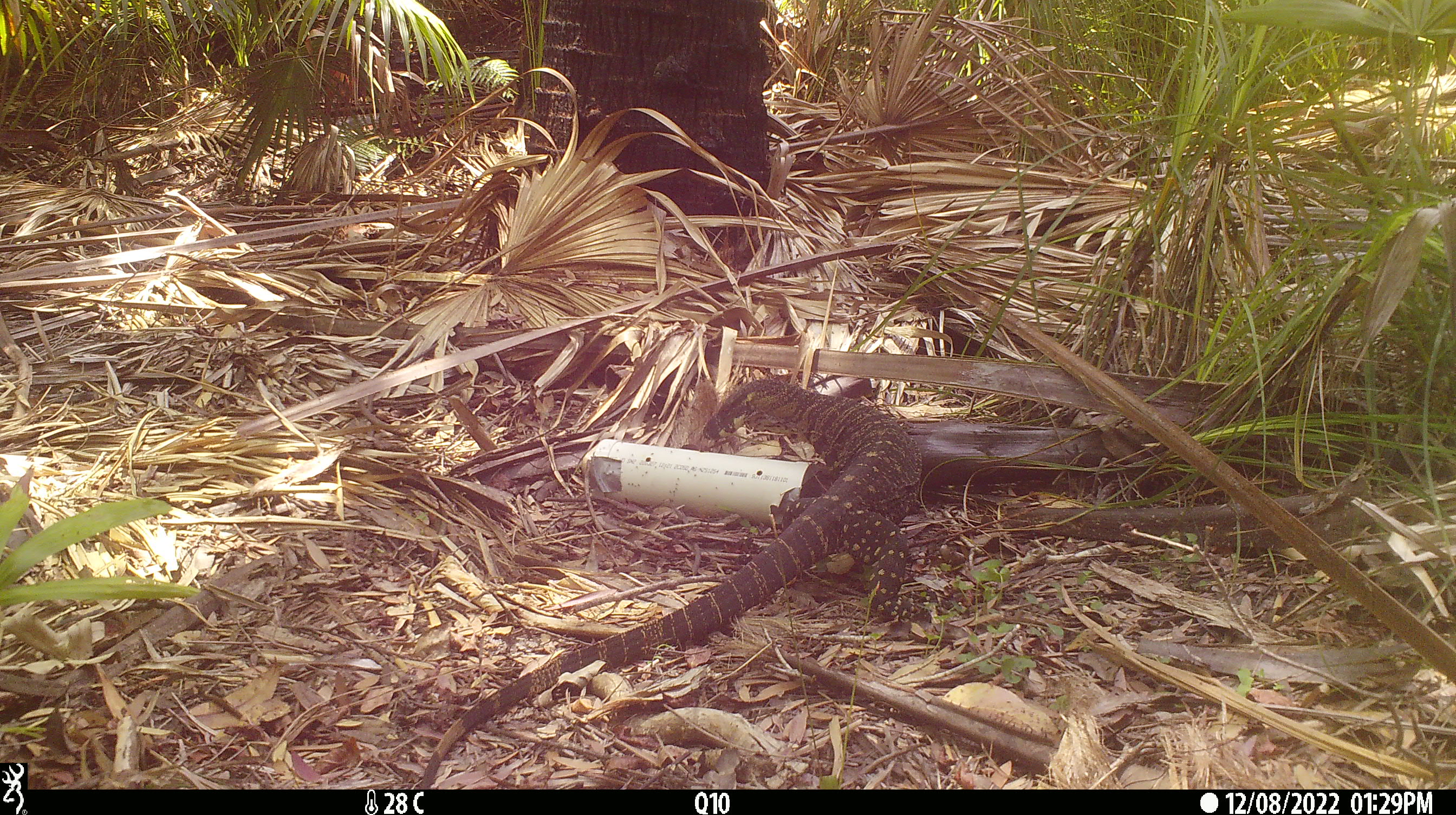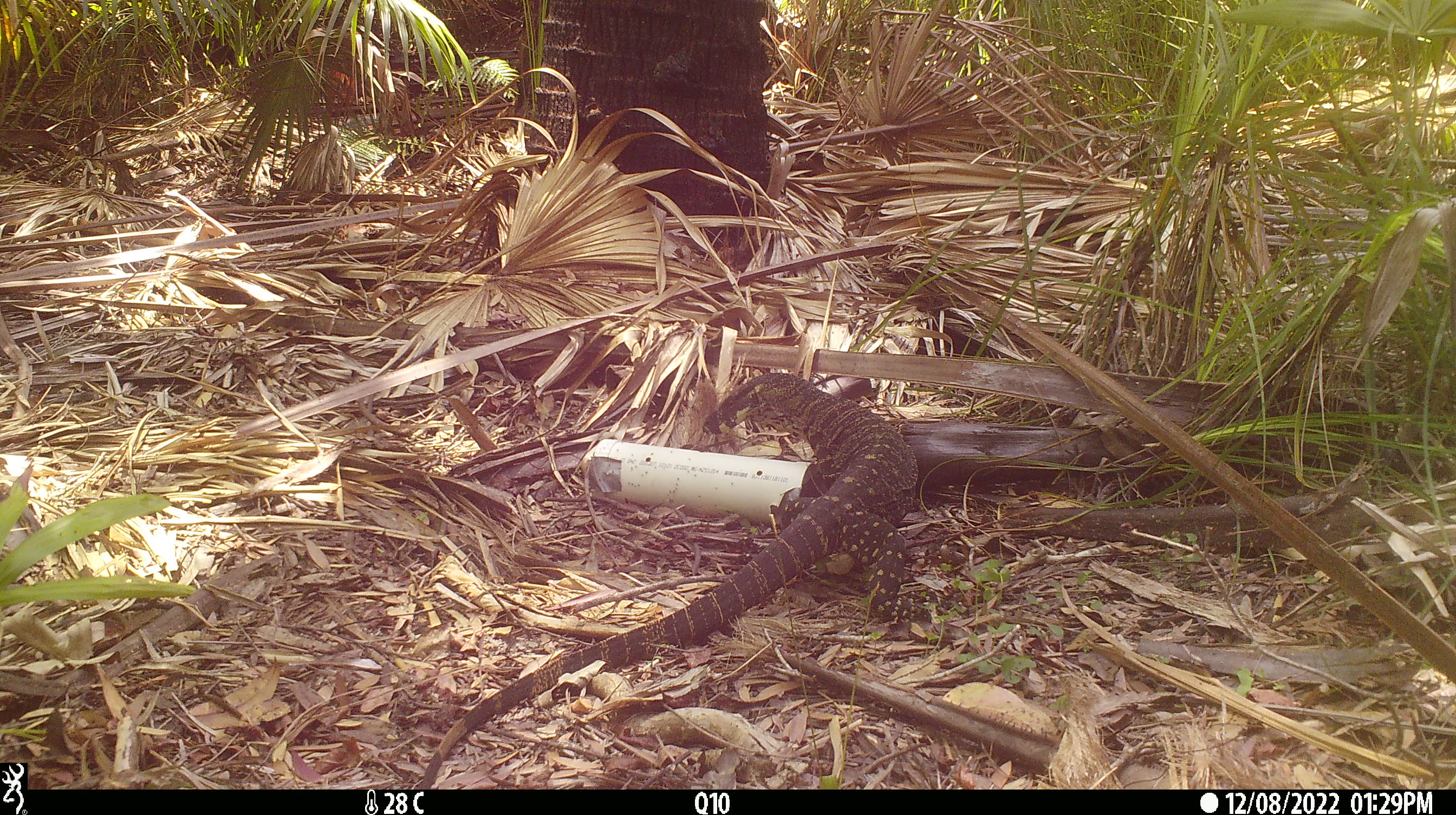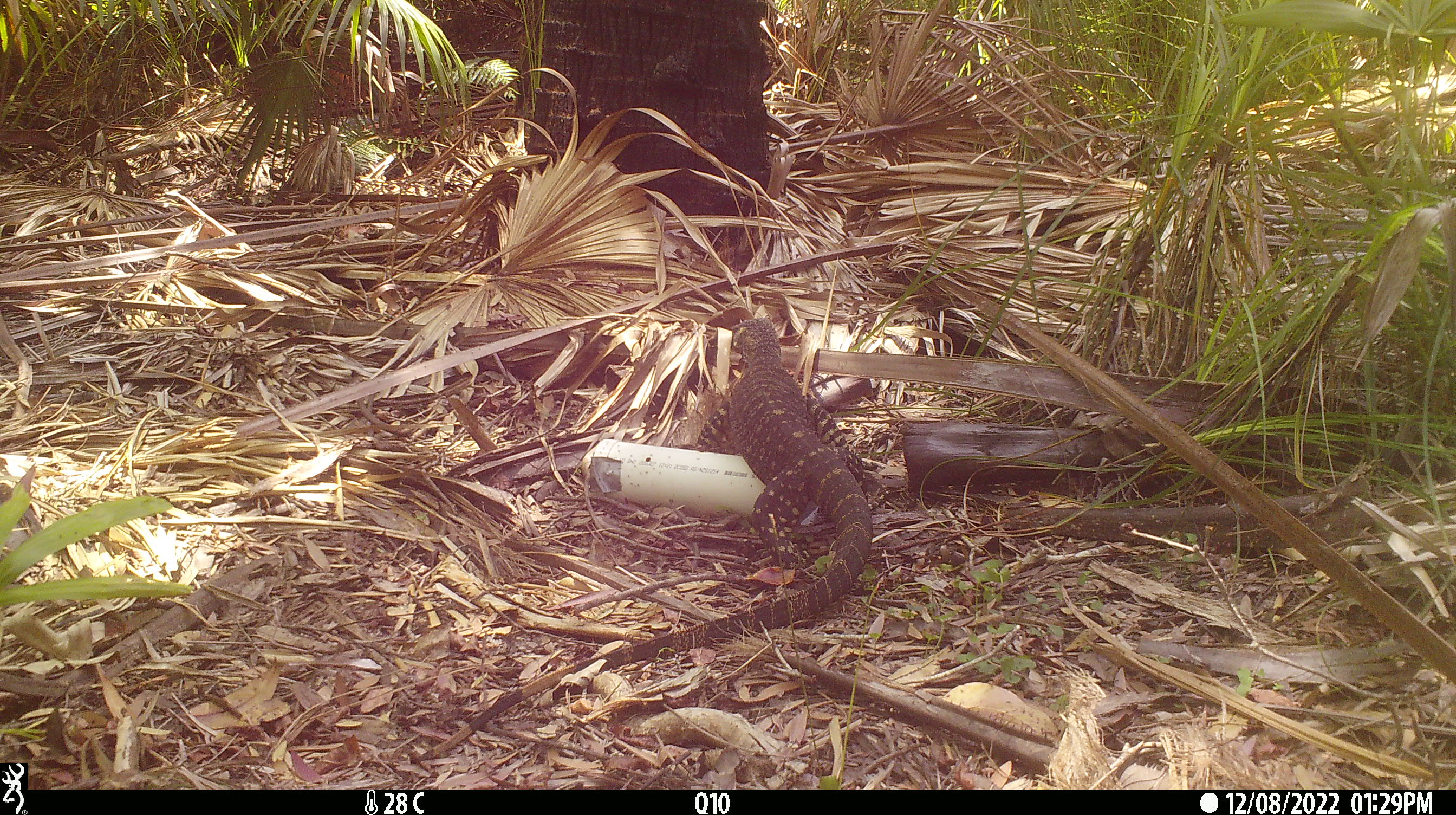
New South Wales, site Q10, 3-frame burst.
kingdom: Animalia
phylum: Chordata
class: Reptilia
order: Squamata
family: Varanidae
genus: Varanus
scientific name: Varanus varius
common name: lace monitor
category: goanna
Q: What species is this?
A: Goanna (lace monitor) (Varanus varius).